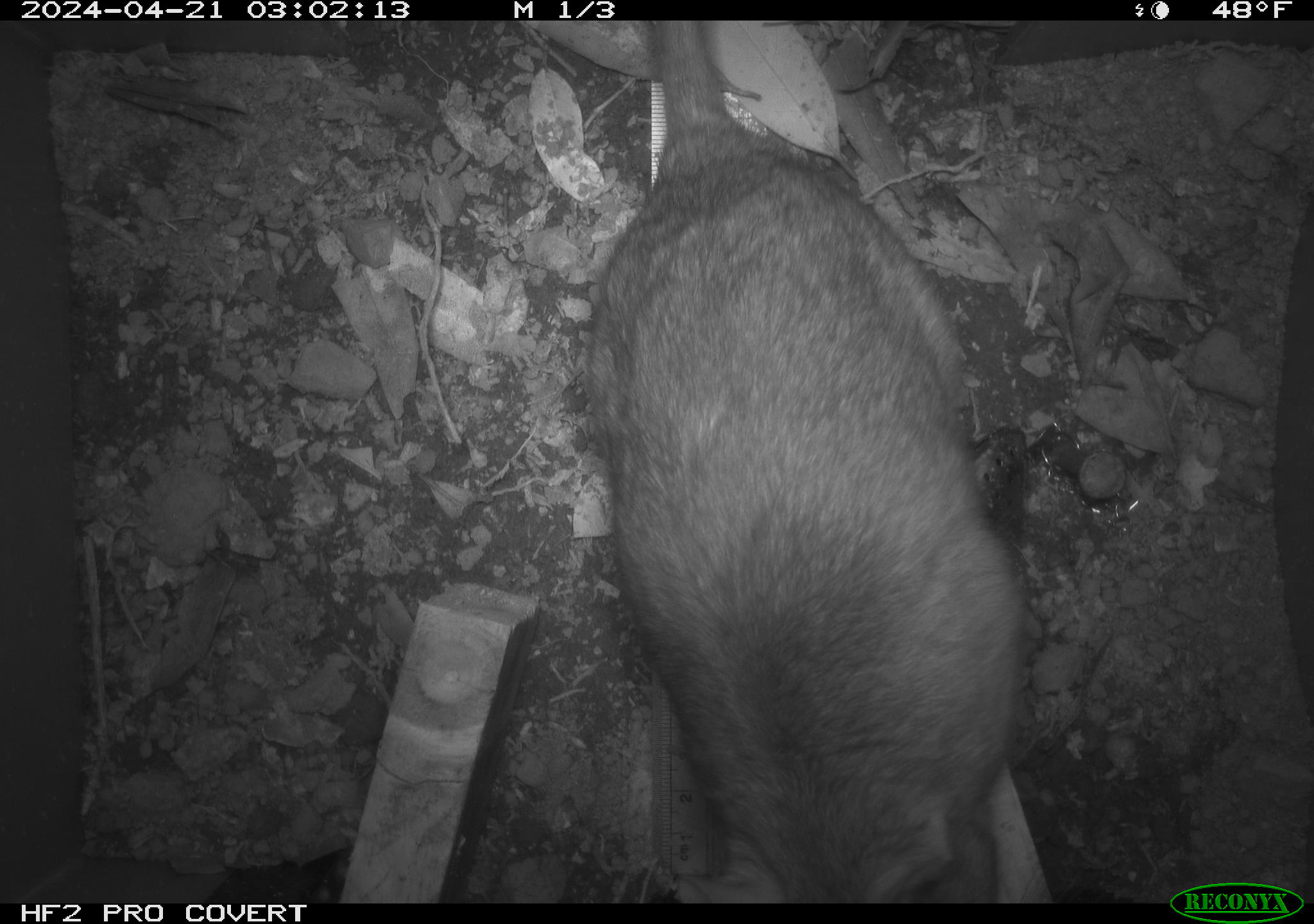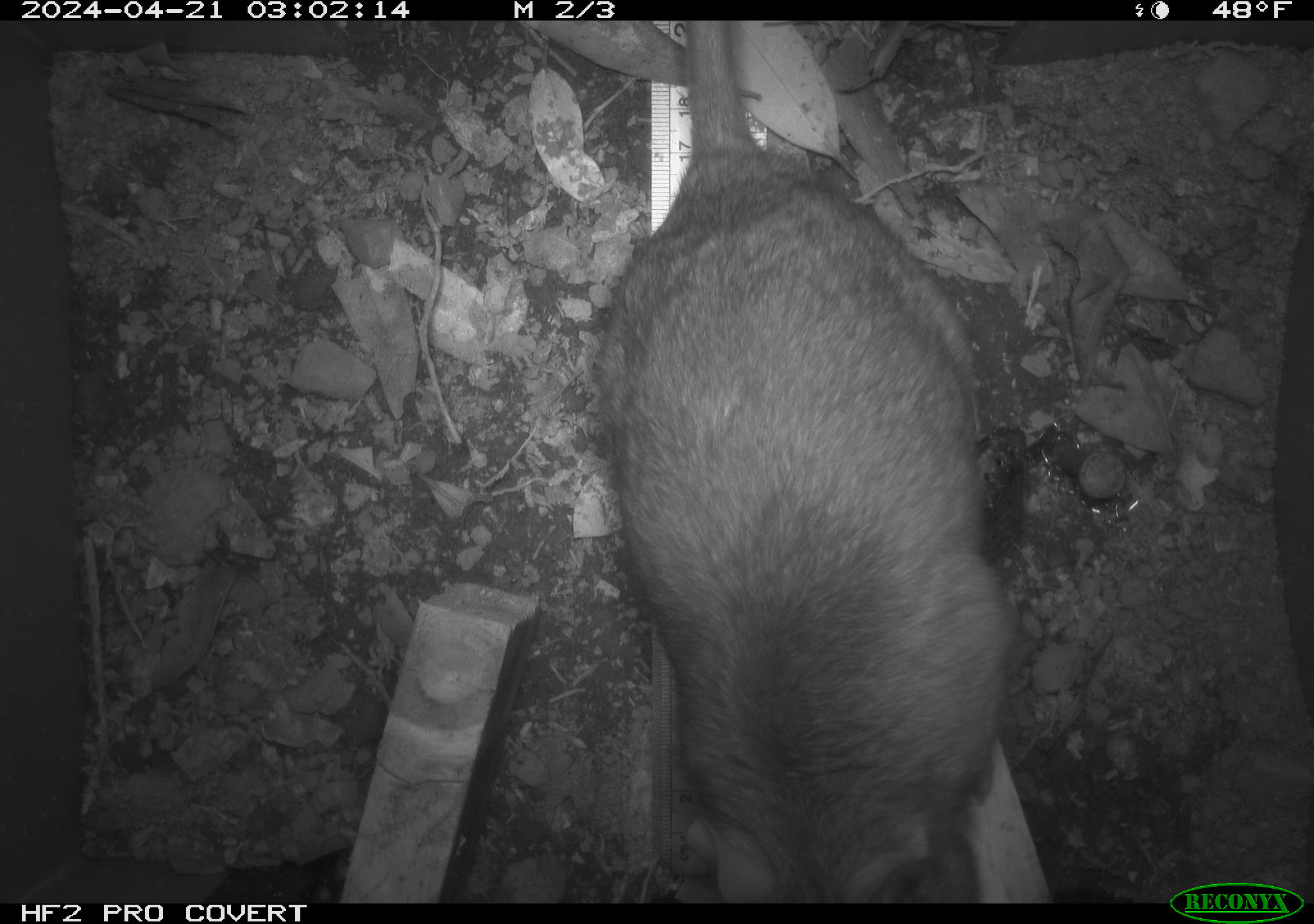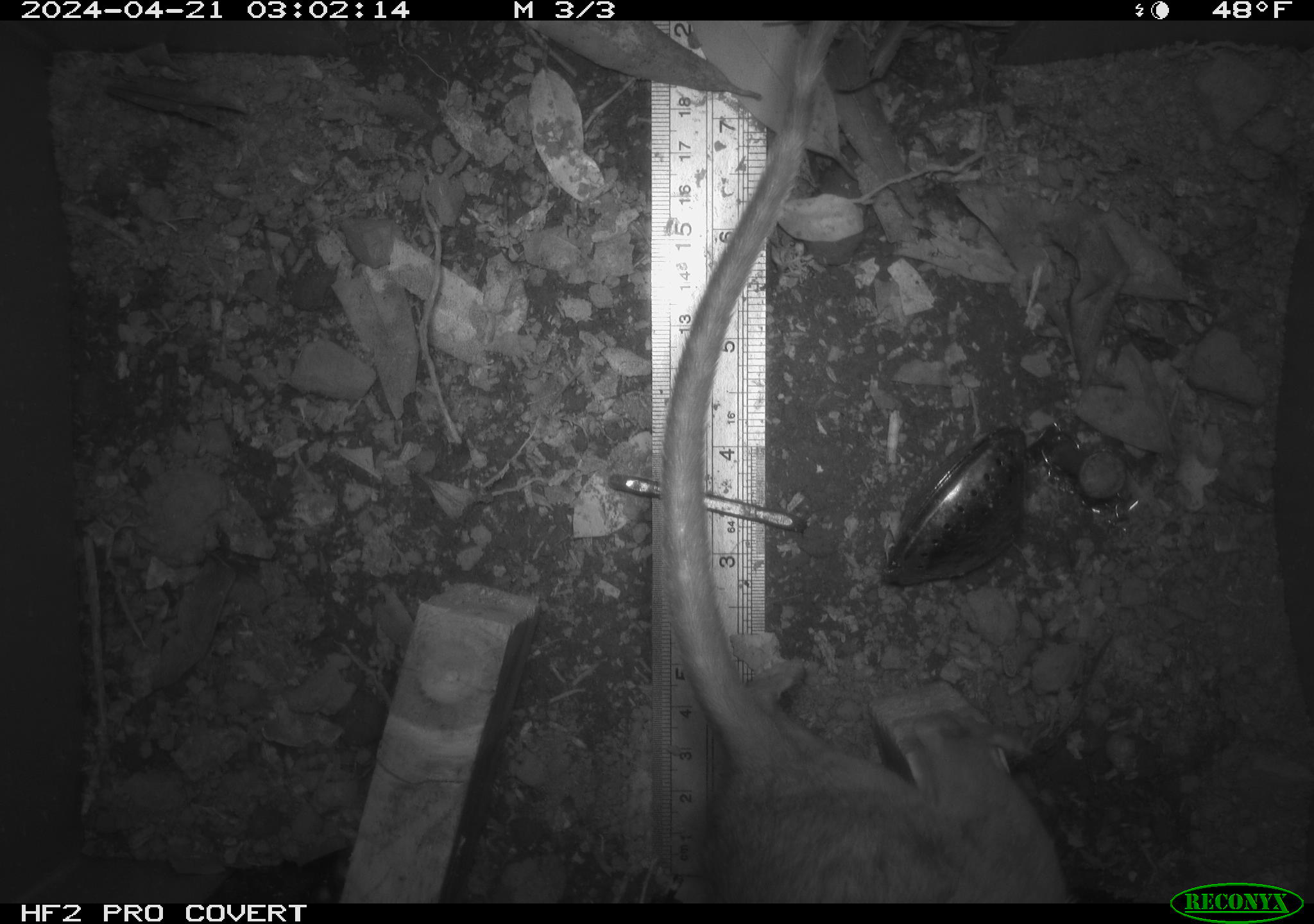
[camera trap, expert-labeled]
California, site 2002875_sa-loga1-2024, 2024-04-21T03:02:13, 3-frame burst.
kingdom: Animalia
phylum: Chordata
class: Mammalia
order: Rodentia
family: Cricetidae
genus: Neotoma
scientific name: Neotoma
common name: pack rat or woodrat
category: neotoma species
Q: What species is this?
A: Neotoma species (pack rat or woodrat) (Neotoma).